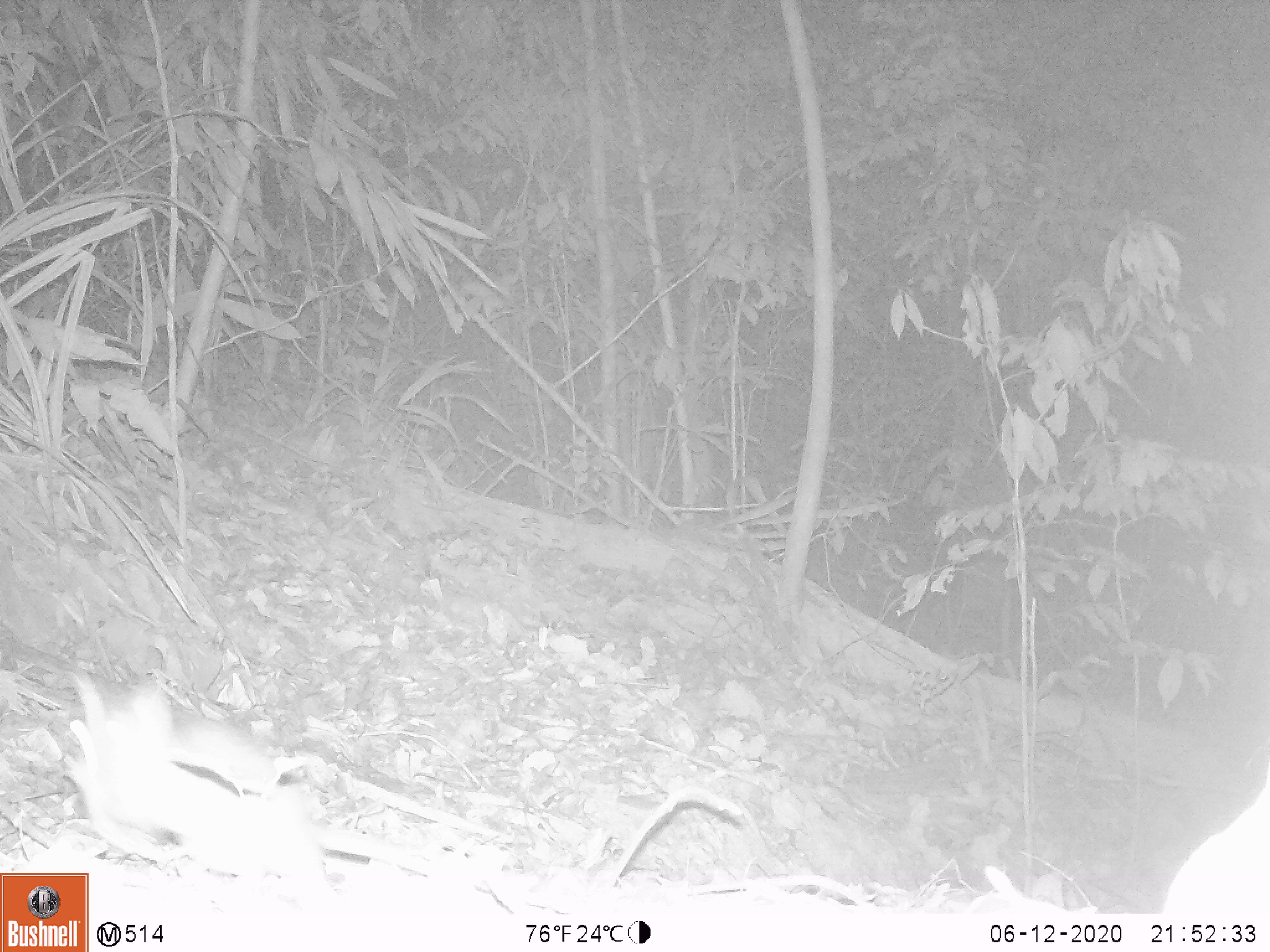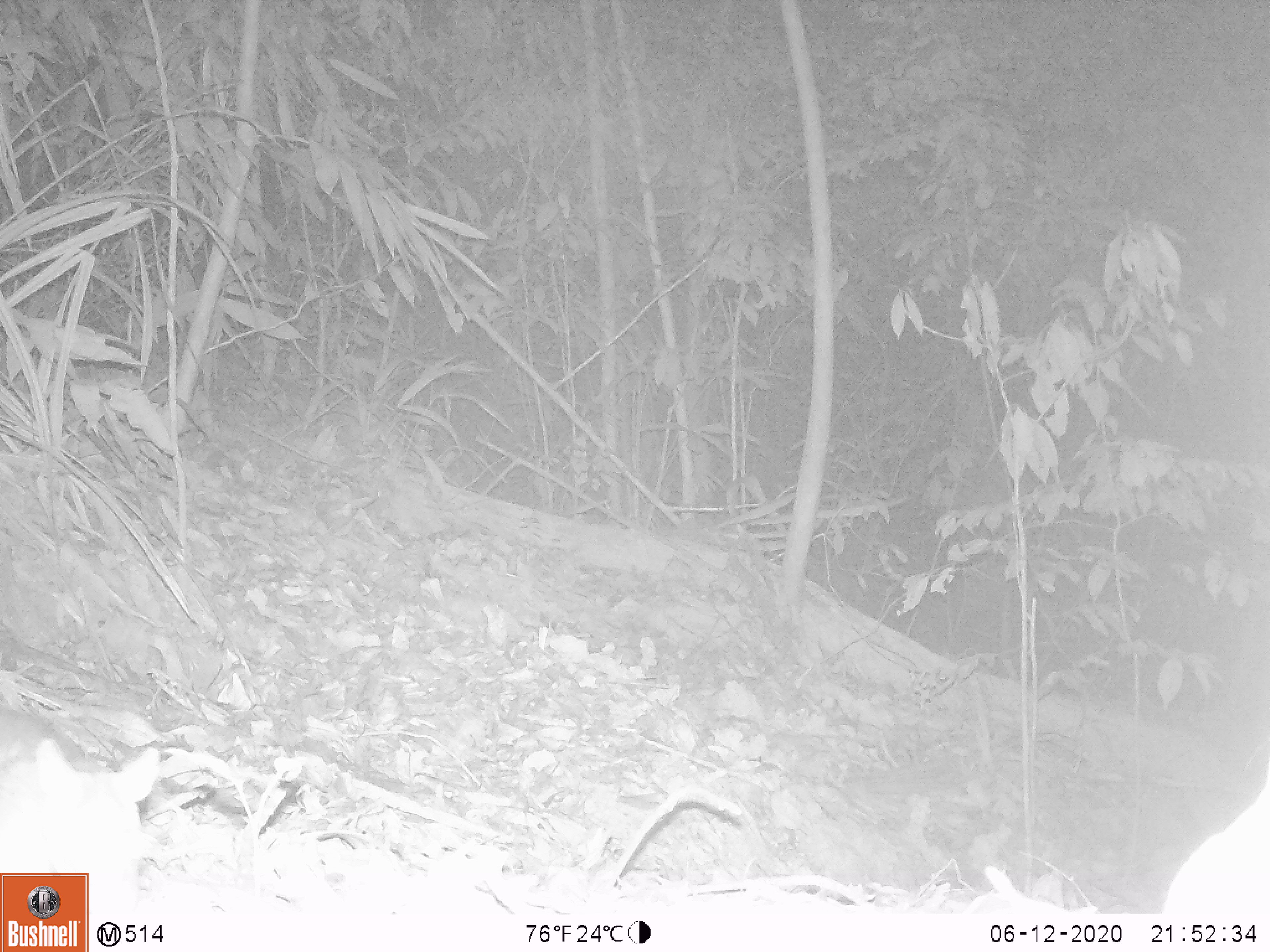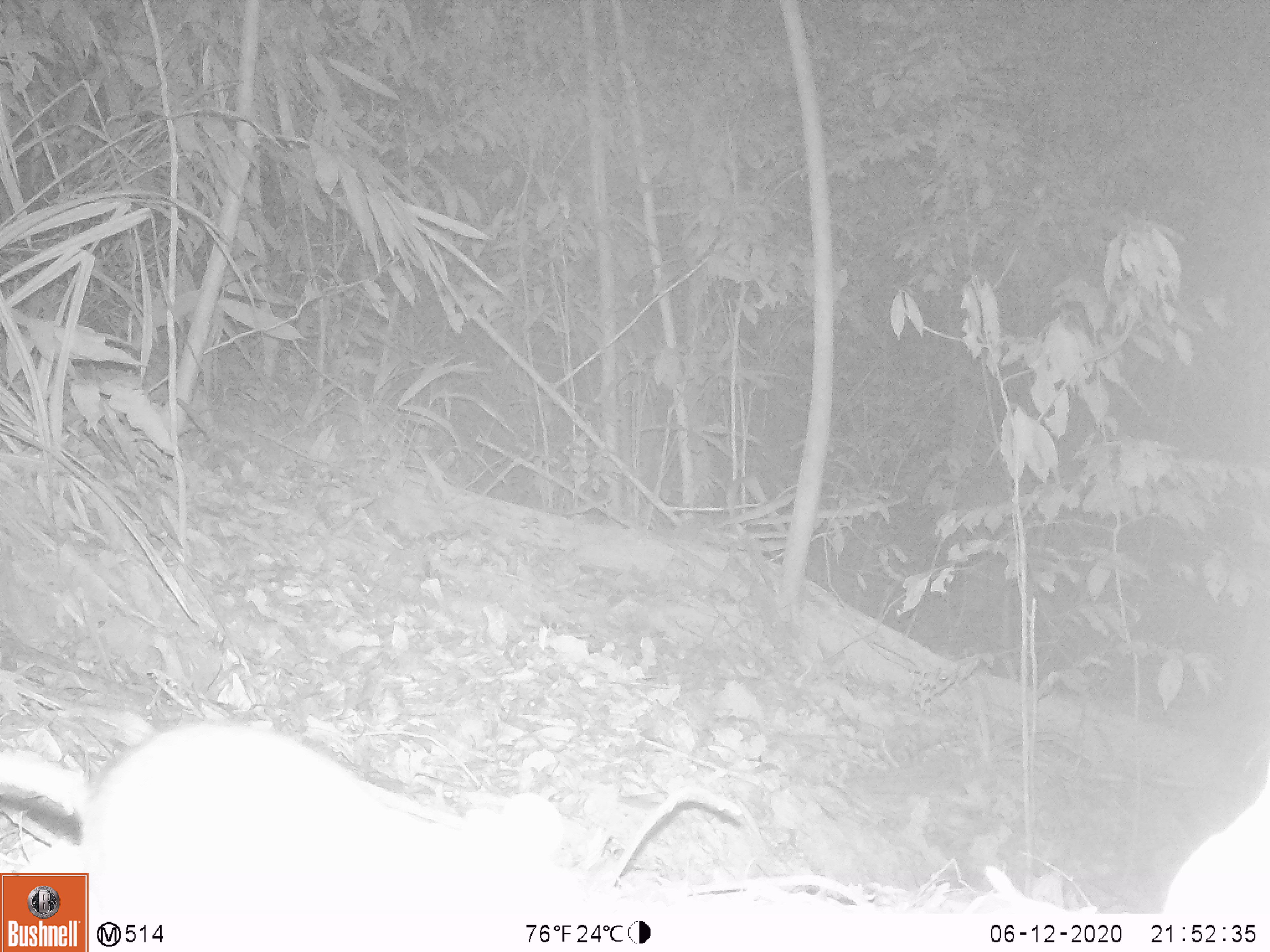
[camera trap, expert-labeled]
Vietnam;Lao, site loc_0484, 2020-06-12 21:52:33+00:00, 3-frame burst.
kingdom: Animalia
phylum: Chordata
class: Mammalia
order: Rodentia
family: Muridae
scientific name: Muridae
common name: old-world mice and rats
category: unidentified murid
Unidentified murid (old-world mice and rats) (Muridae). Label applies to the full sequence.